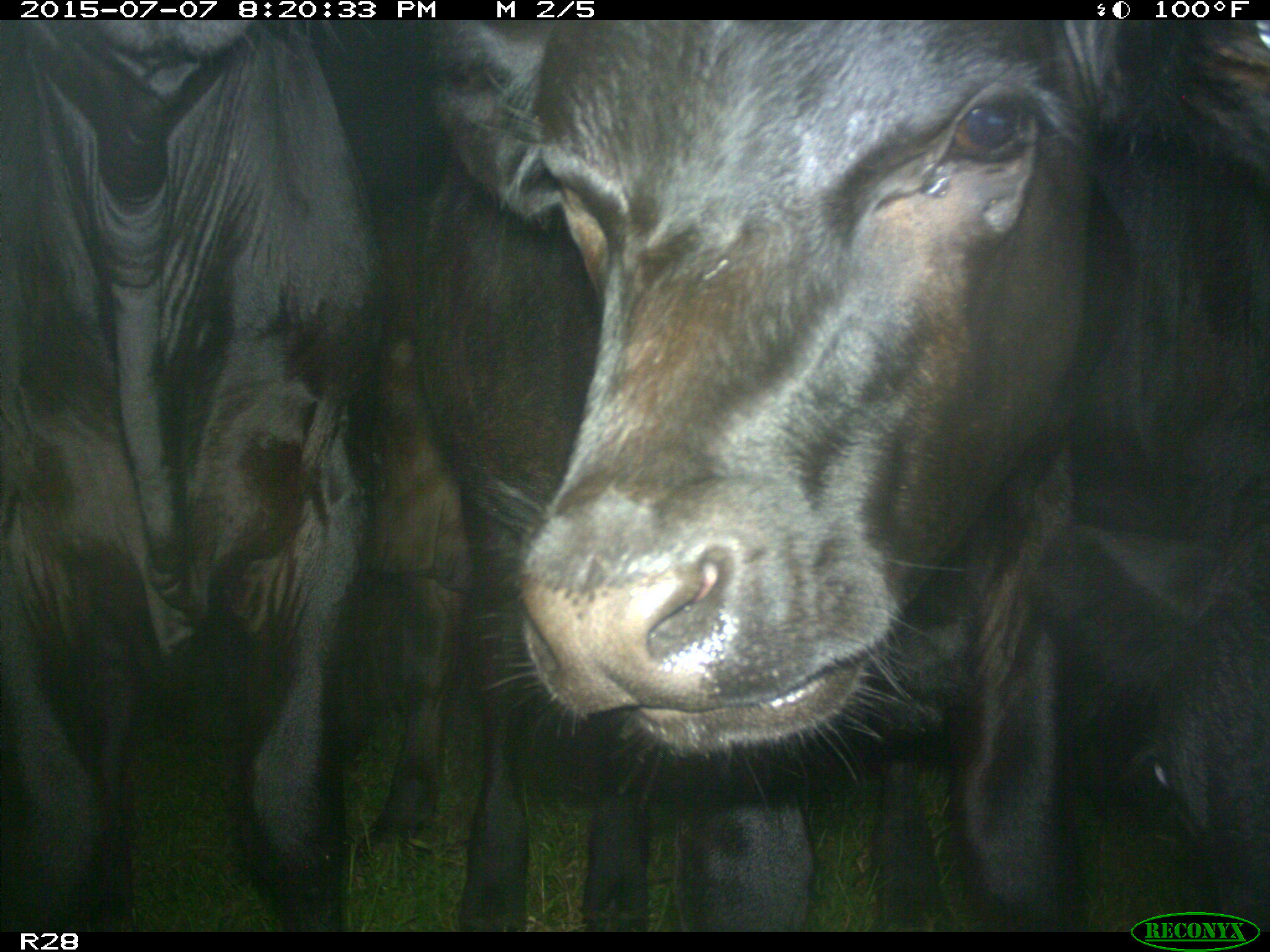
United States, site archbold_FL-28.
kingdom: Animalia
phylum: Chordata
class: Mammalia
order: Artiodactyla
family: Bovidae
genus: Bos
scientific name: Bos taurus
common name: domestic cow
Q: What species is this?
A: Bos taurus (domestic cow).